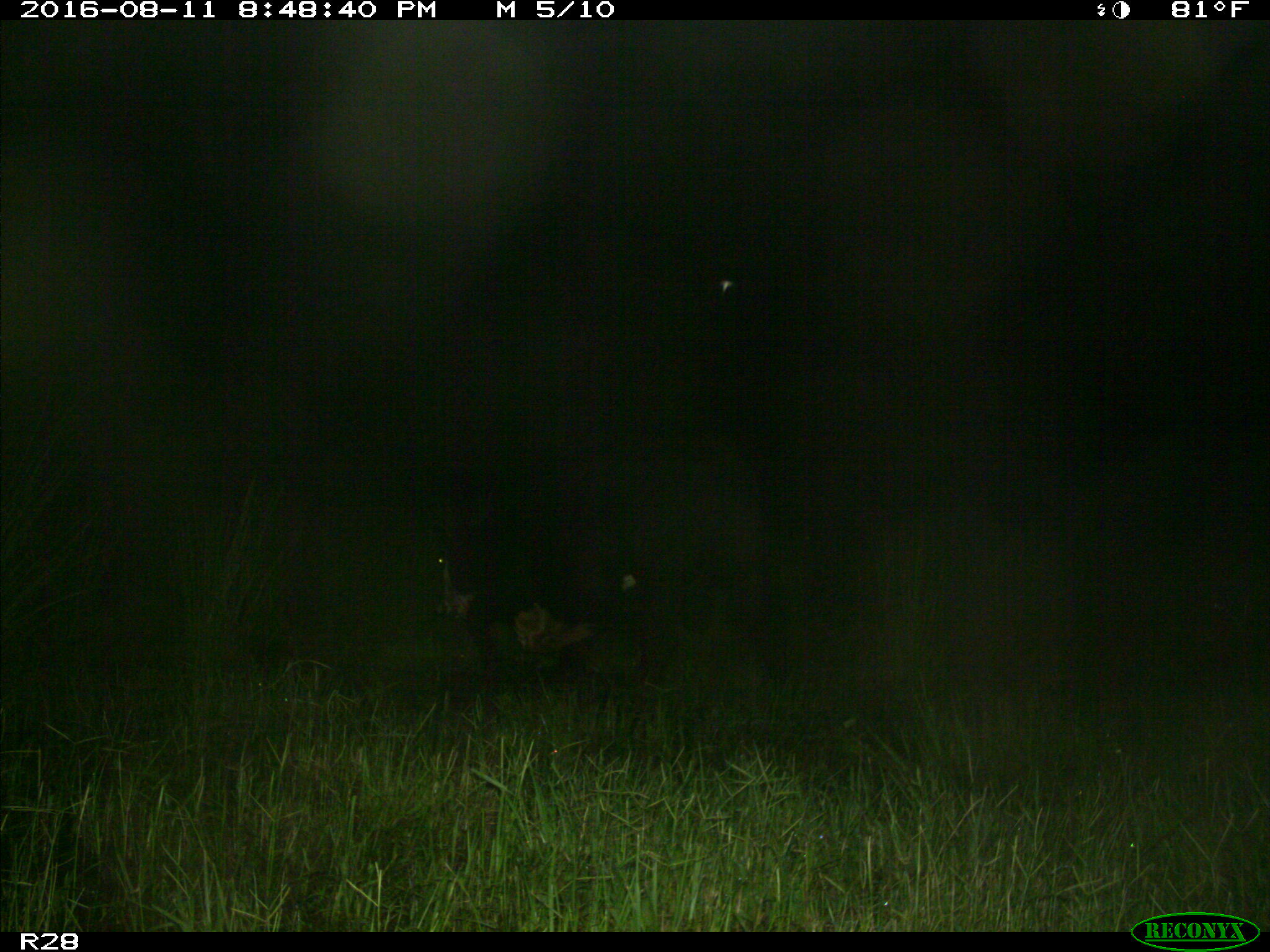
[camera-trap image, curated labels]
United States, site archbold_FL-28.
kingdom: Animalia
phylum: Chordata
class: Mammalia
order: Artiodactyla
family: Bovidae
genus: Bos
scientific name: Bos taurus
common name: domestic cow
Bos taurus (domestic cow).